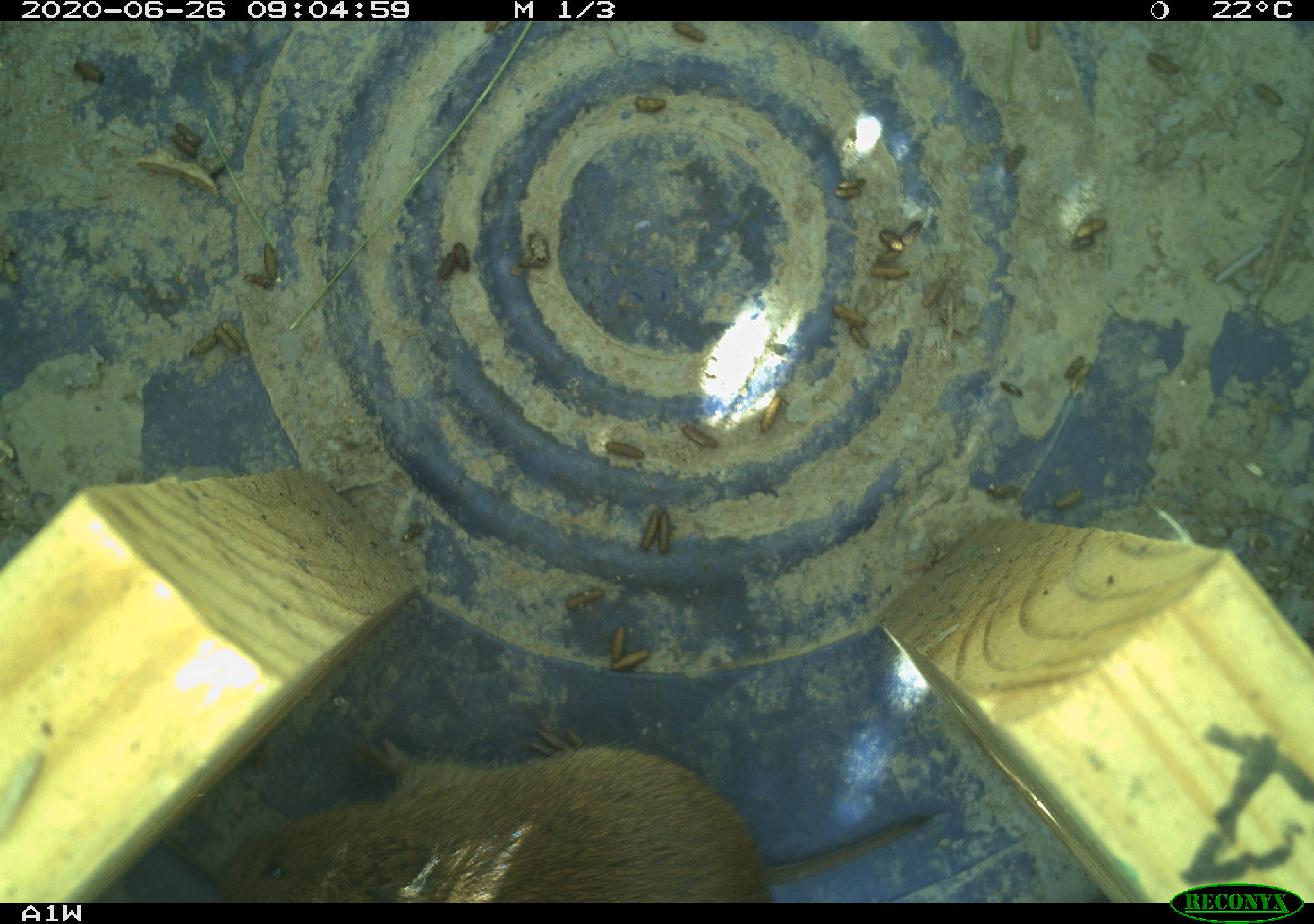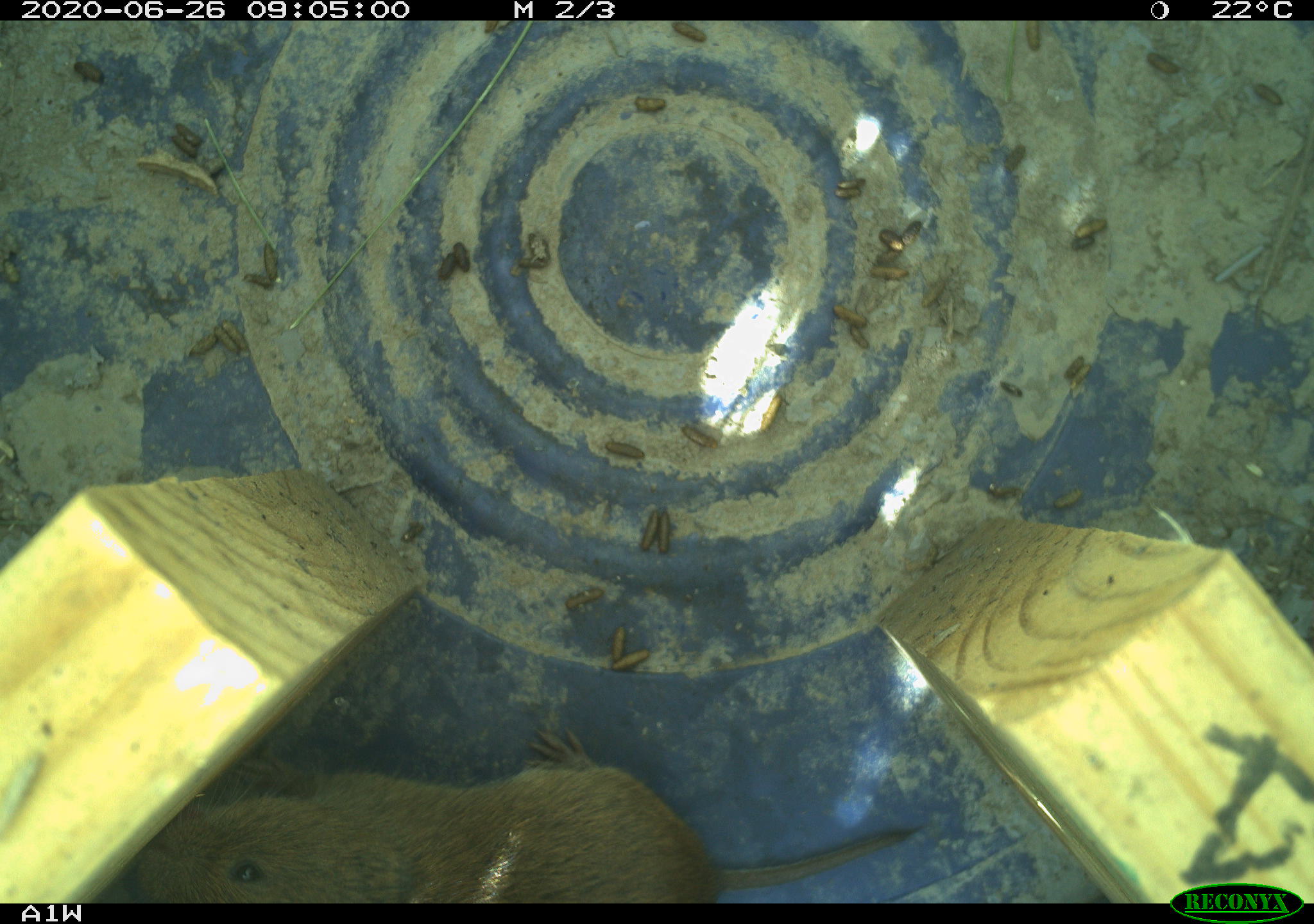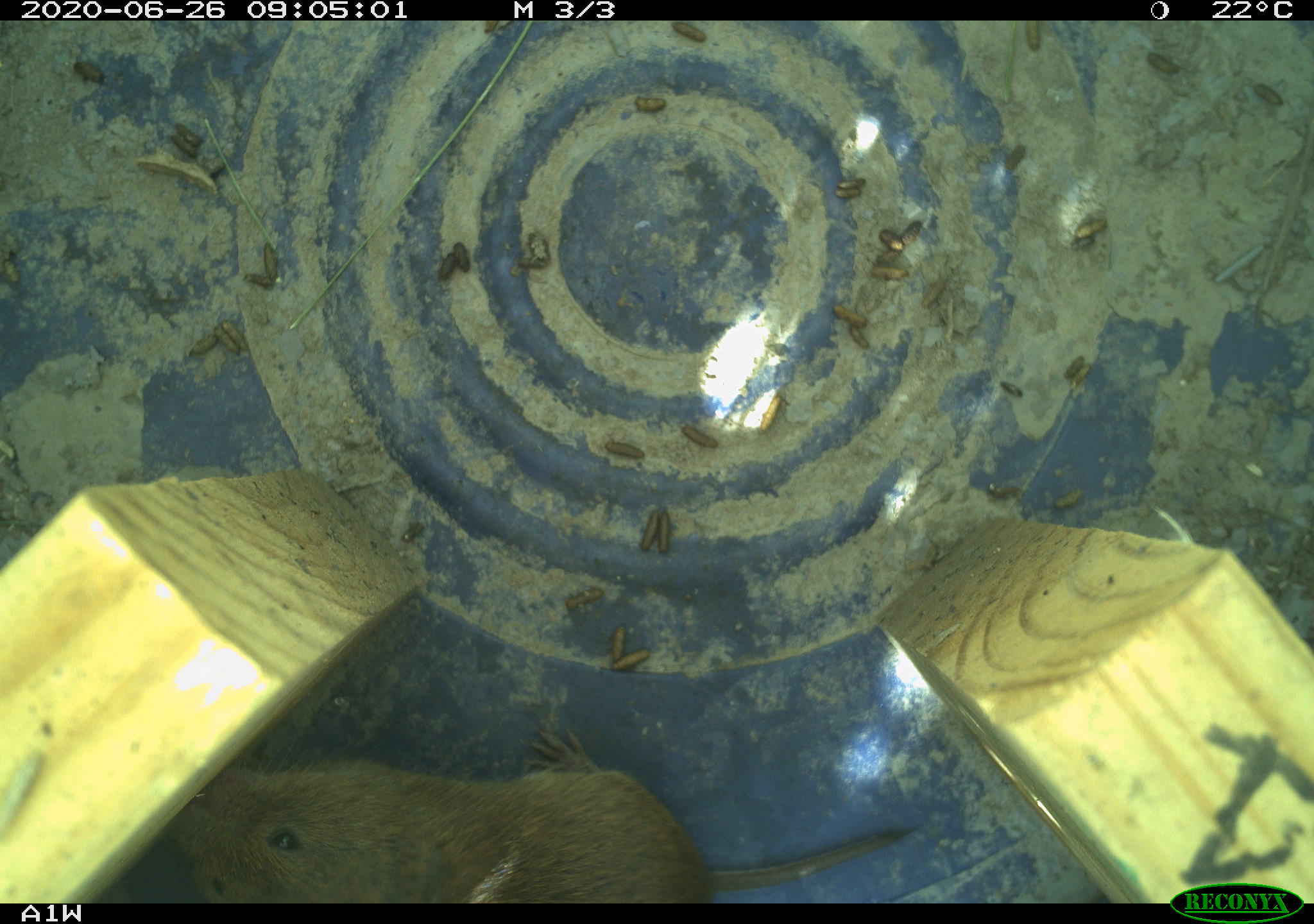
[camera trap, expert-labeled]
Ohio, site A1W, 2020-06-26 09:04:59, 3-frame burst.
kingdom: Animalia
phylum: Chordata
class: Mammalia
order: Rodentia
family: Cricetidae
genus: Microtus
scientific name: Microtus pennsylvanicus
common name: meadow vole